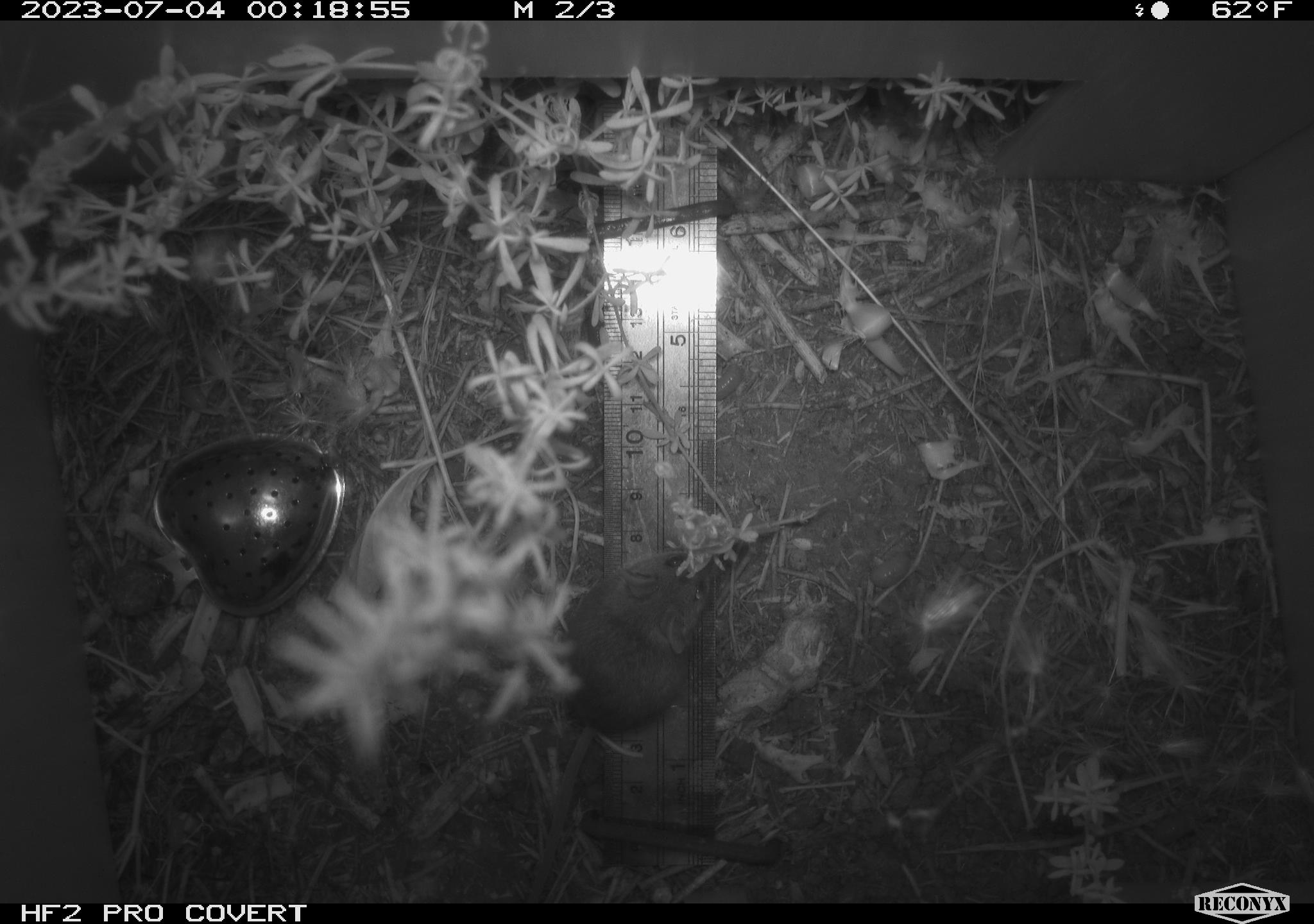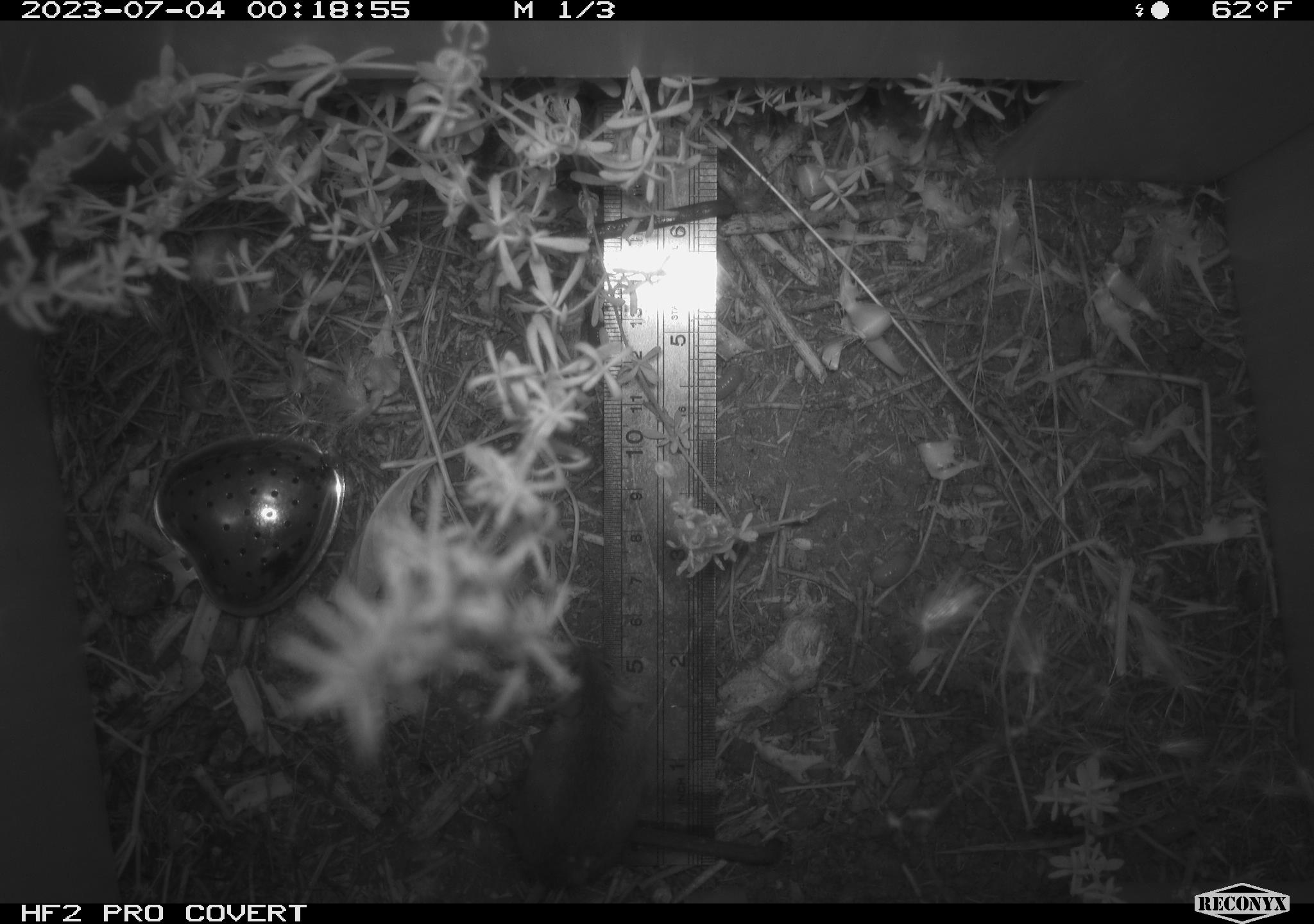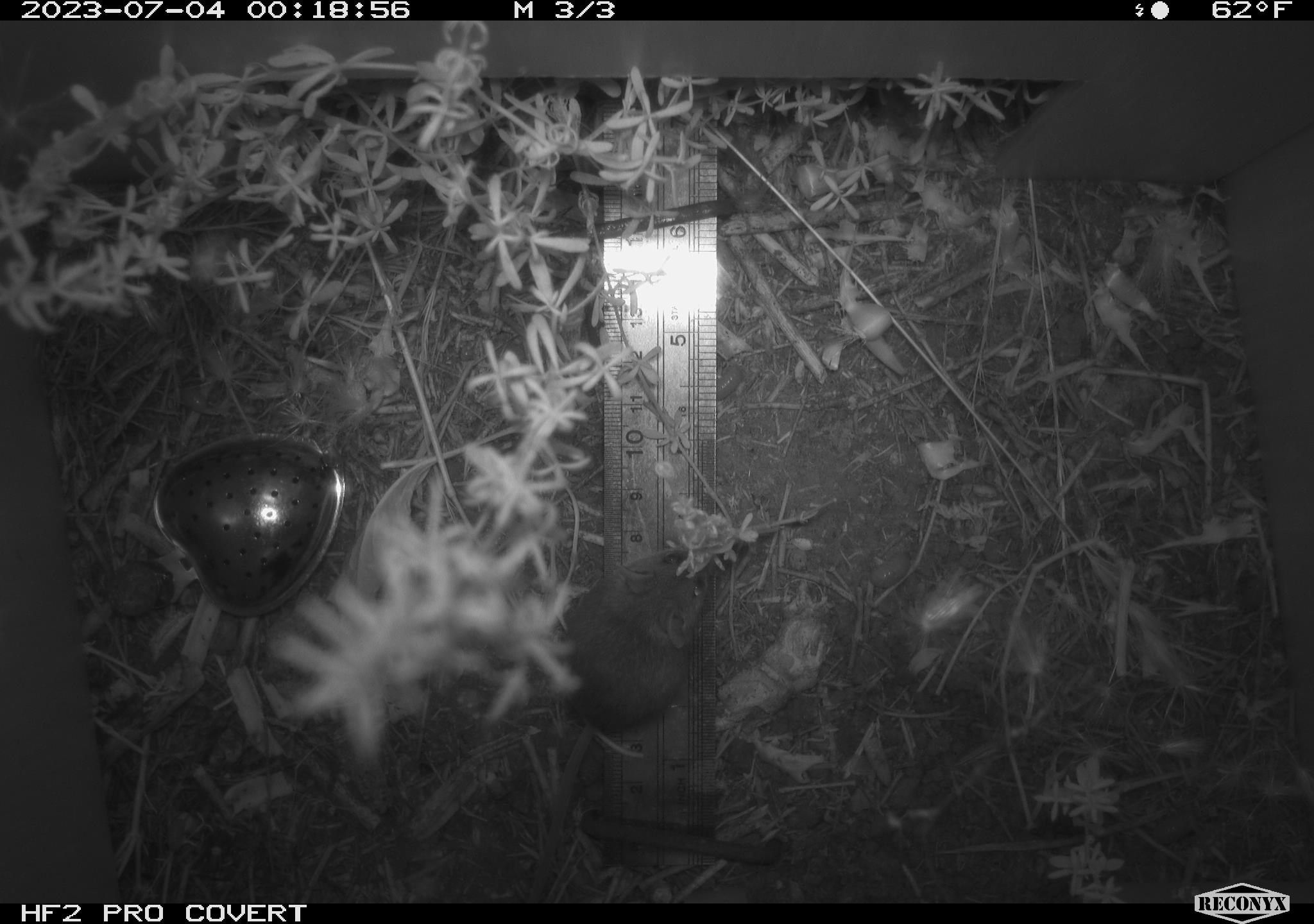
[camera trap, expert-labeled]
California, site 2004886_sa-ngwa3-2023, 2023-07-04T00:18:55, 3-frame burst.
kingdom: Animalia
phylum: Chordata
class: Mammalia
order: Rodentia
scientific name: Rodentia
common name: mouse species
Mouse species (Rodentia).